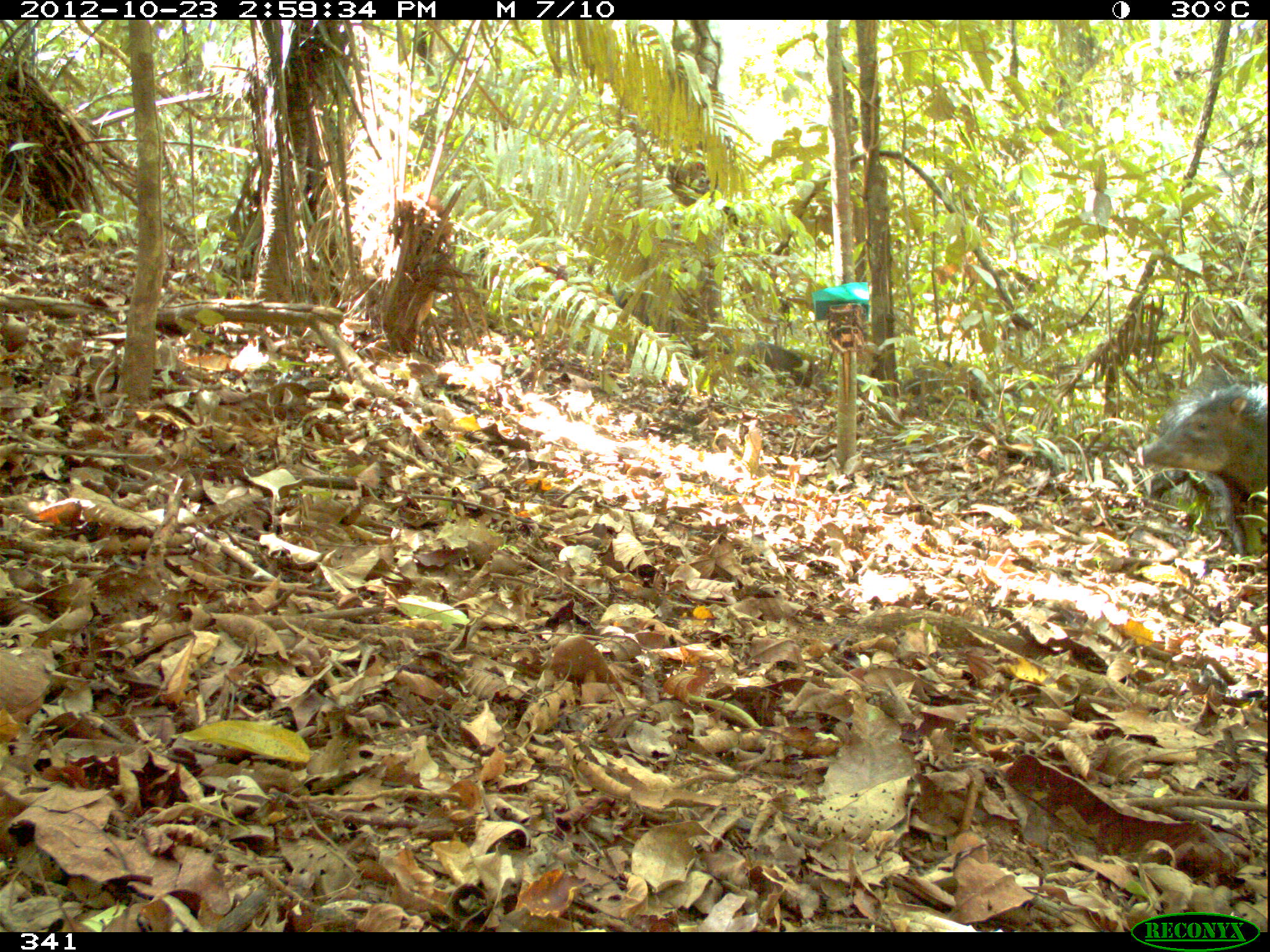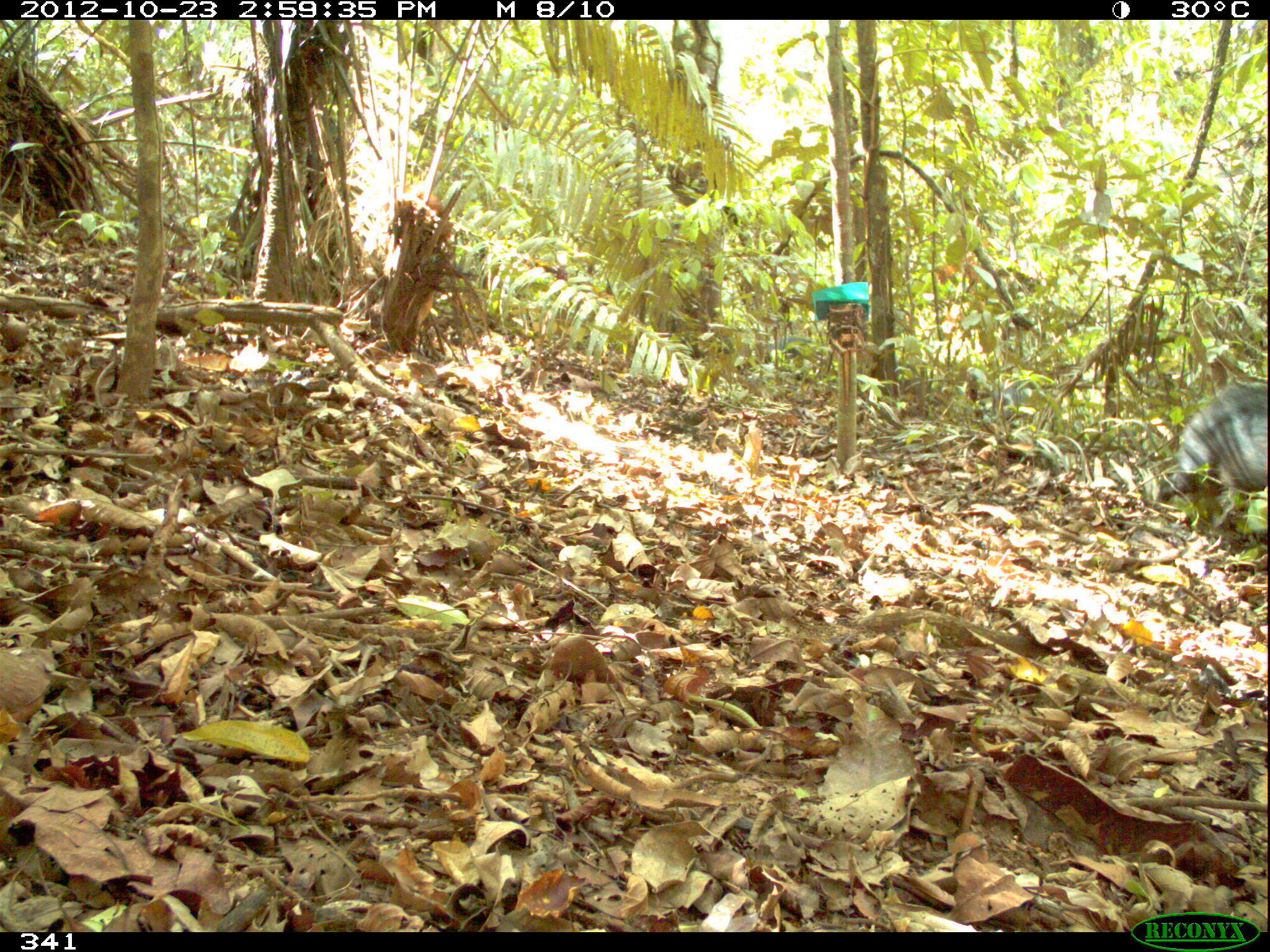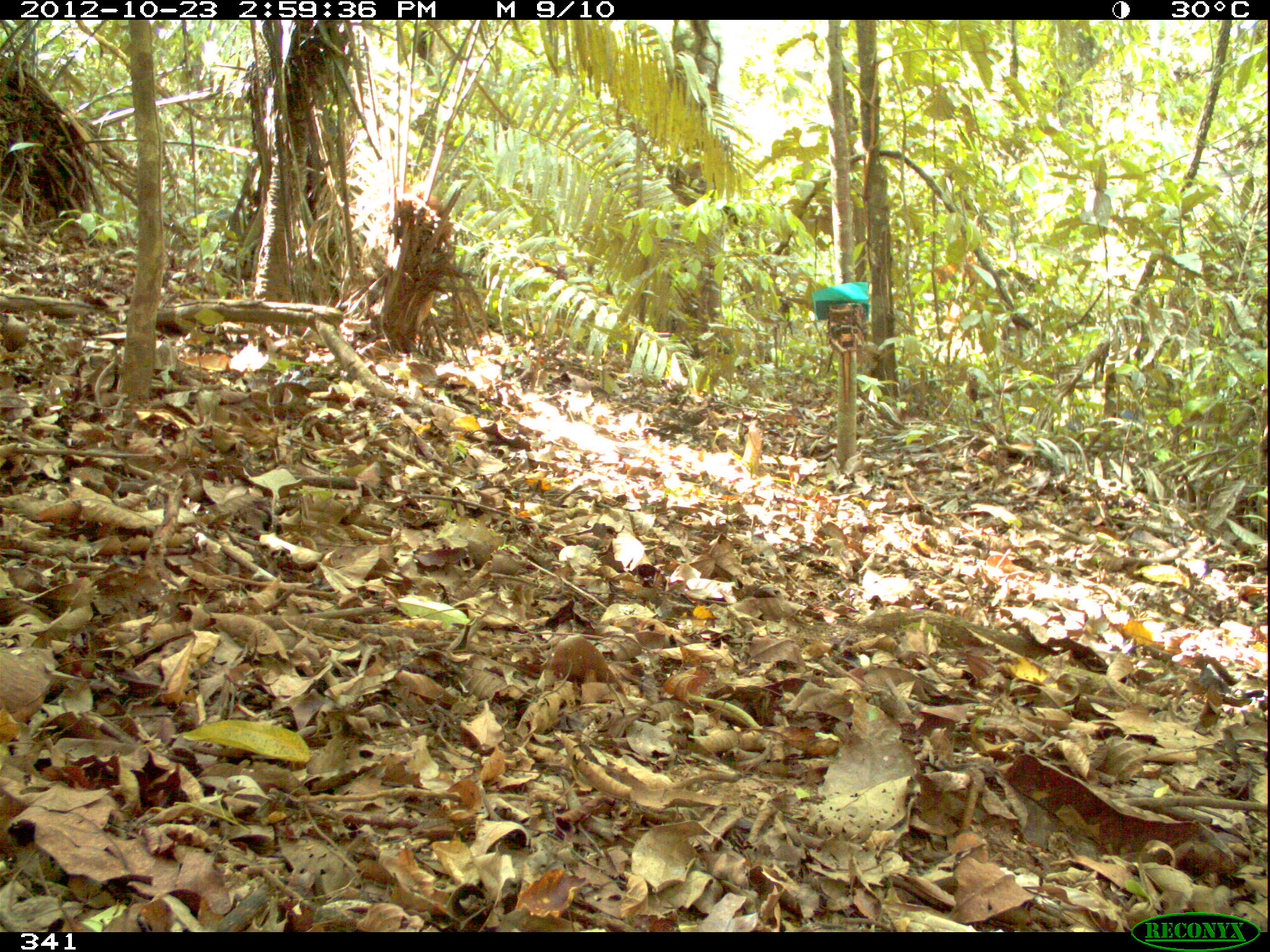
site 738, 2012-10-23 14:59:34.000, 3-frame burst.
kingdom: Animalia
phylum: Chordata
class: Mammalia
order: Artiodactyla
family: Tayassuidae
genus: Tayassu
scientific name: Tayassu pecari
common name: white-lipped peccary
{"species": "Tayassu pecari (white-lipped peccary)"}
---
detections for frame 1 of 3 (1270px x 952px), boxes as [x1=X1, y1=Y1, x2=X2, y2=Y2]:
tayassu pecari: [x1=1134, y1=365, x2=1268, y2=555]; [x1=895, y1=353, x2=983, y2=408]; [x1=725, y1=337, x2=814, y2=388]; [x1=605, y1=287, x2=682, y2=338]